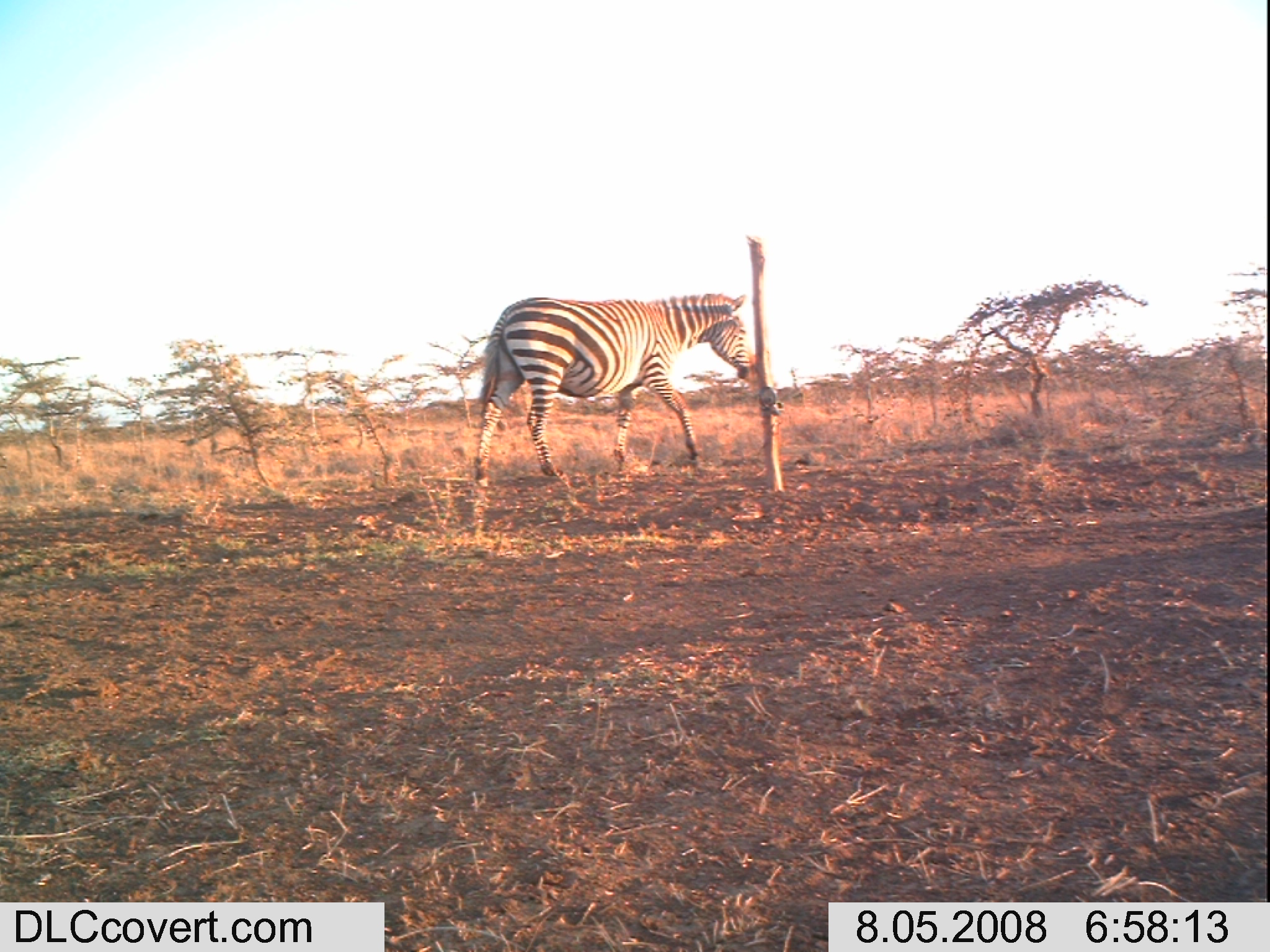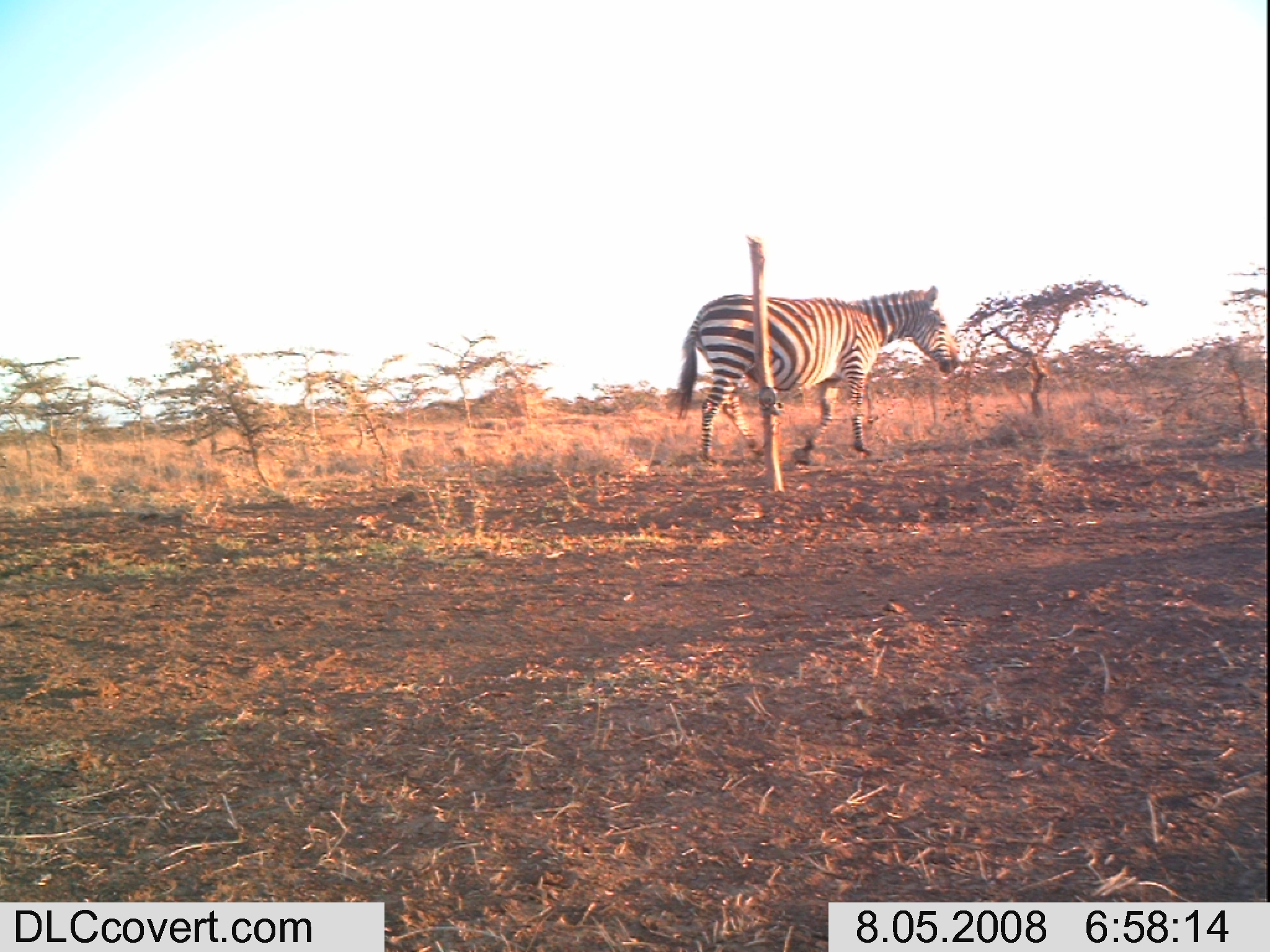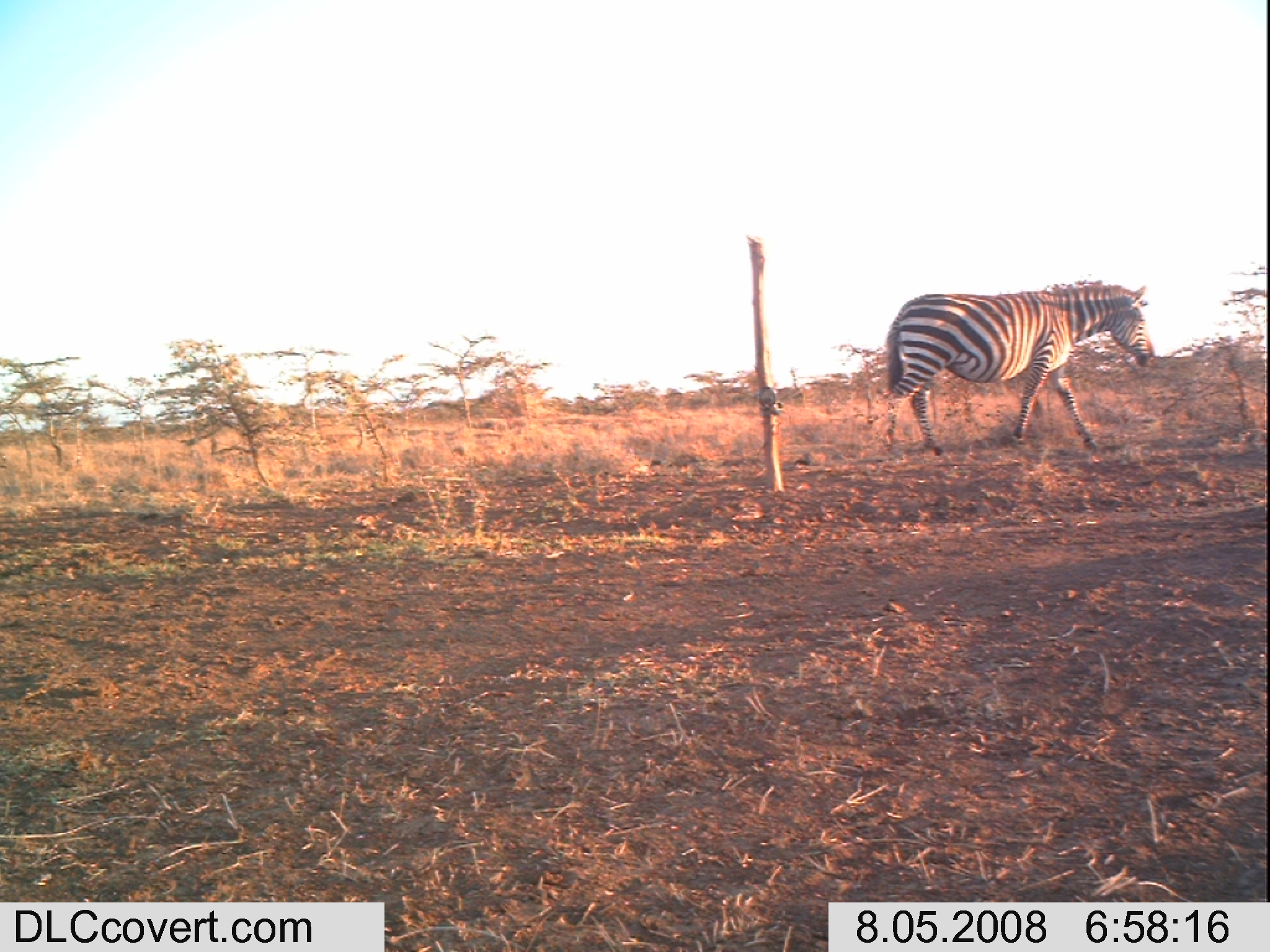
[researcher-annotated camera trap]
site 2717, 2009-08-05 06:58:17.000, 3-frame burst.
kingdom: Animalia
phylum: Chordata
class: Mammalia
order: Perissodactyla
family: Equidae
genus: Equus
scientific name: Equus quagga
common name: plains zebra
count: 1